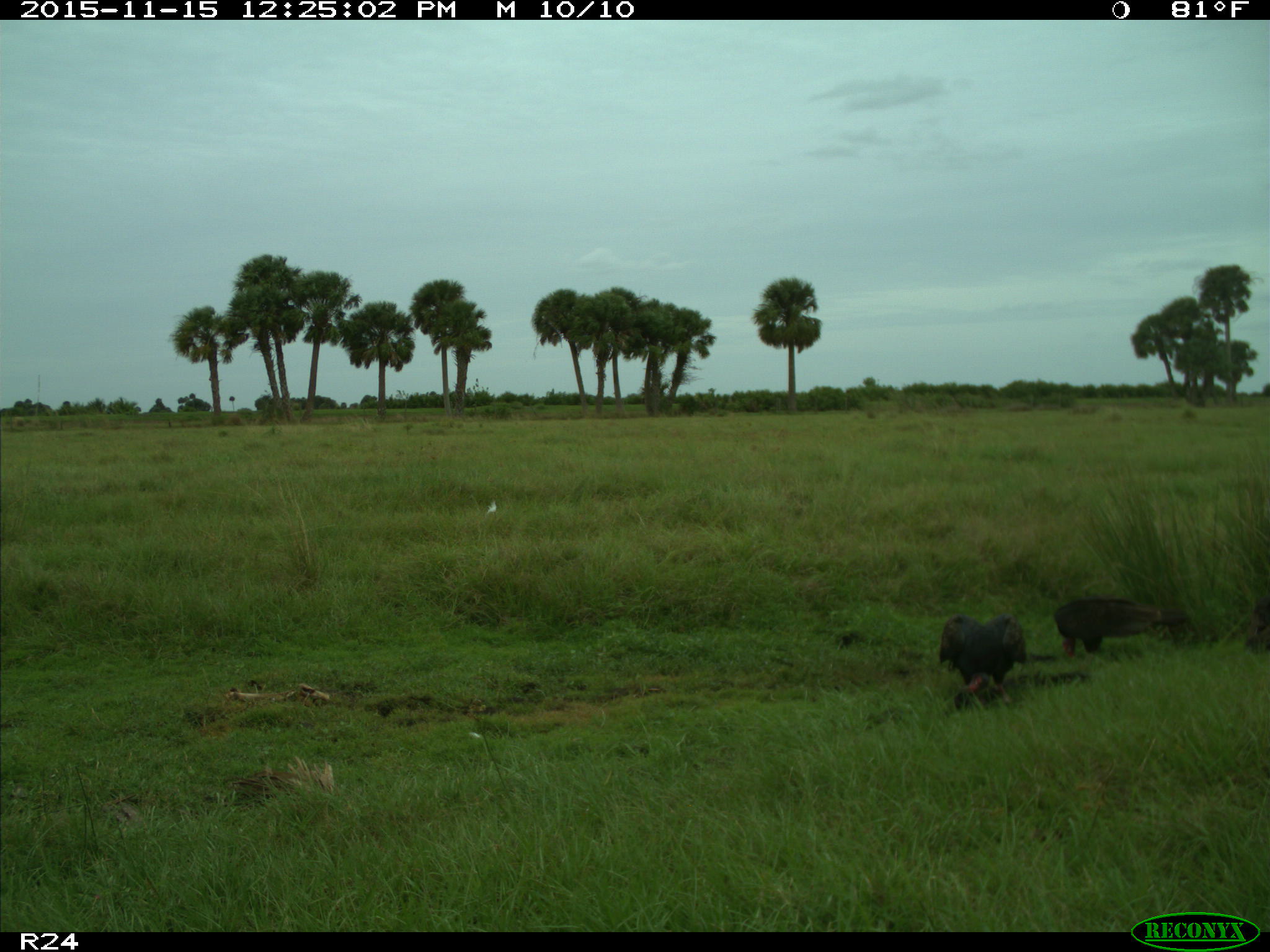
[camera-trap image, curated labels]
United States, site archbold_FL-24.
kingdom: Animalia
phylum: Chordata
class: Aves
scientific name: Aves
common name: birds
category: unidentified bird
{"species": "unidentified bird (birds) (Aves)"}